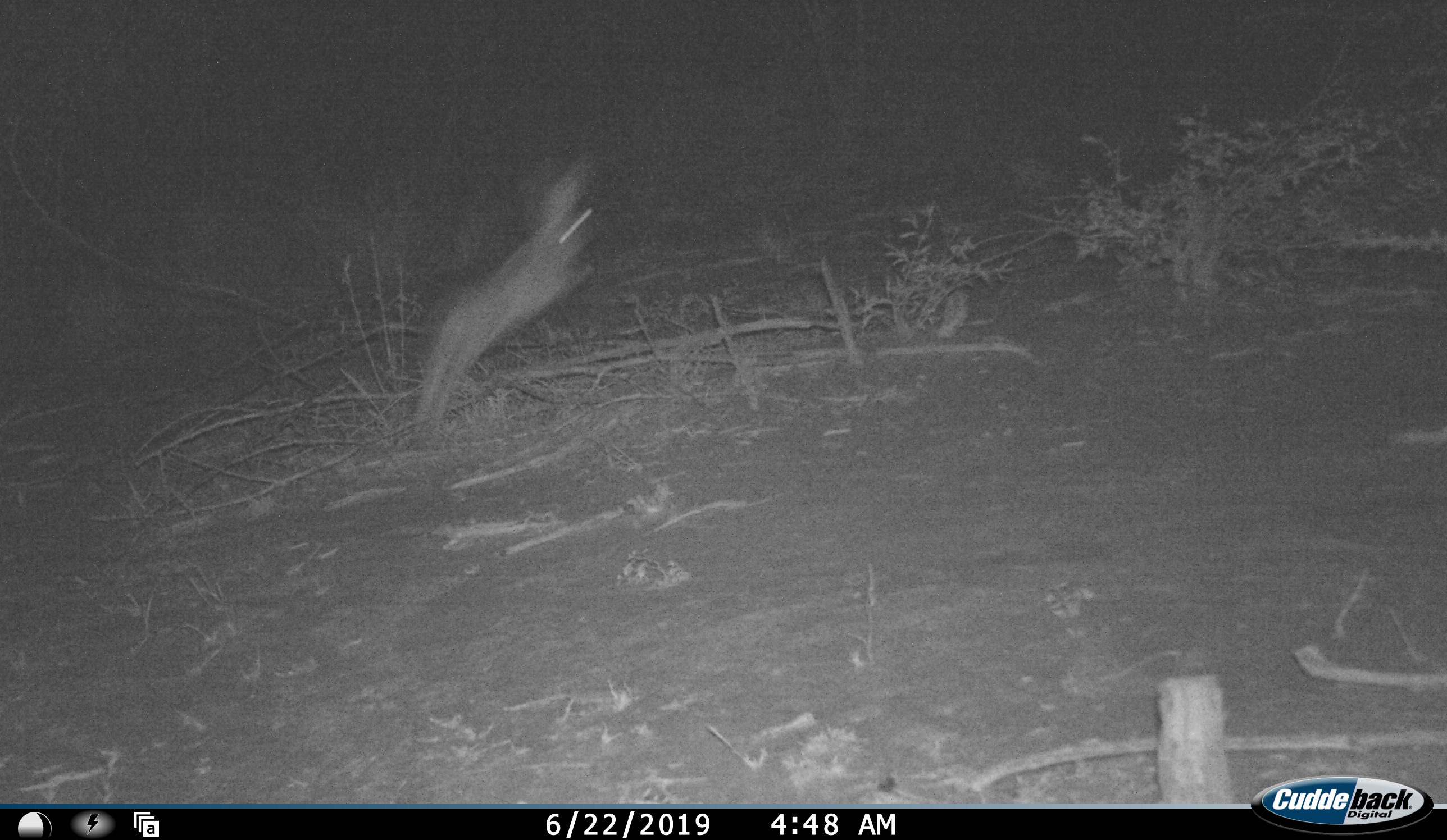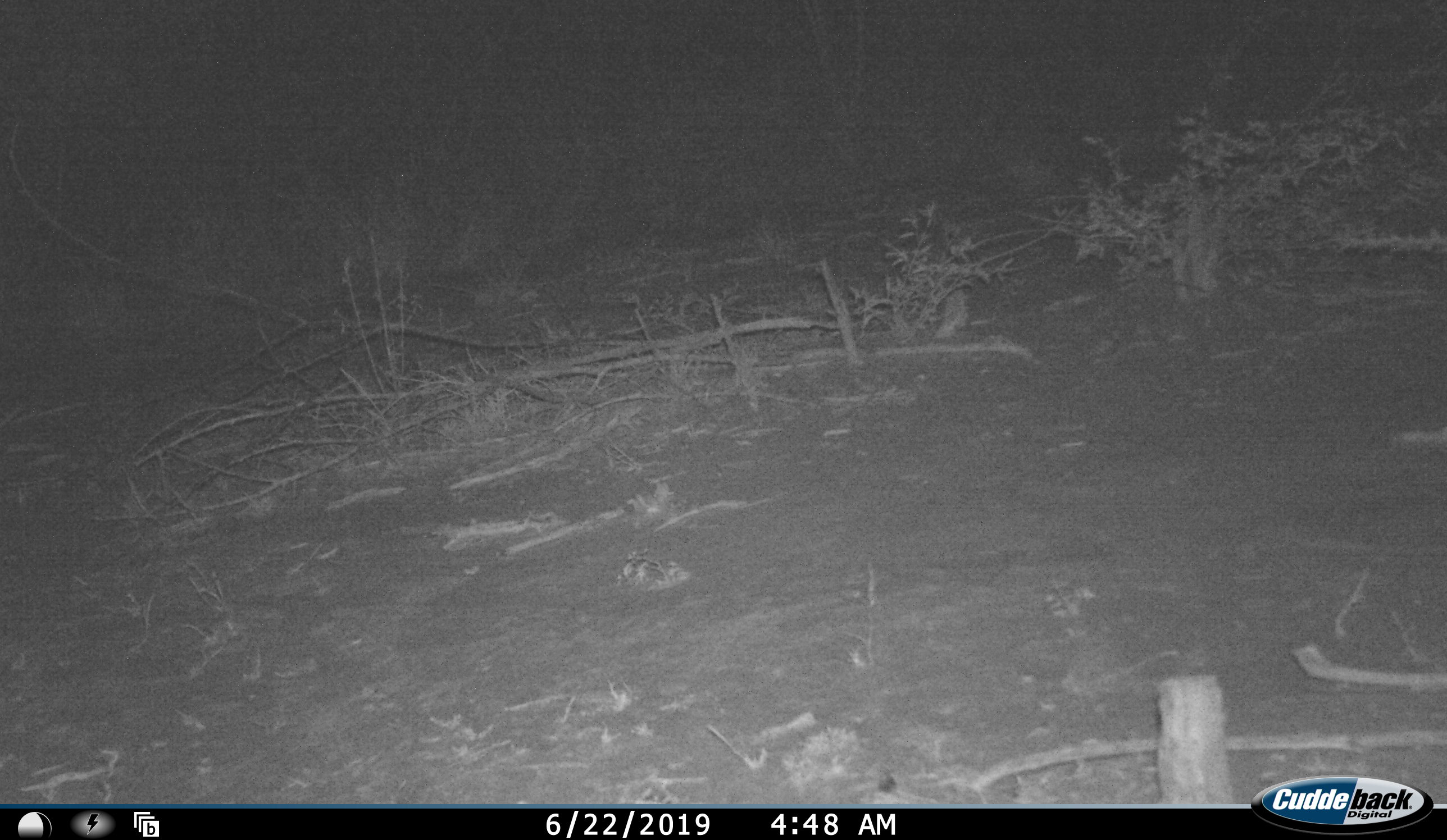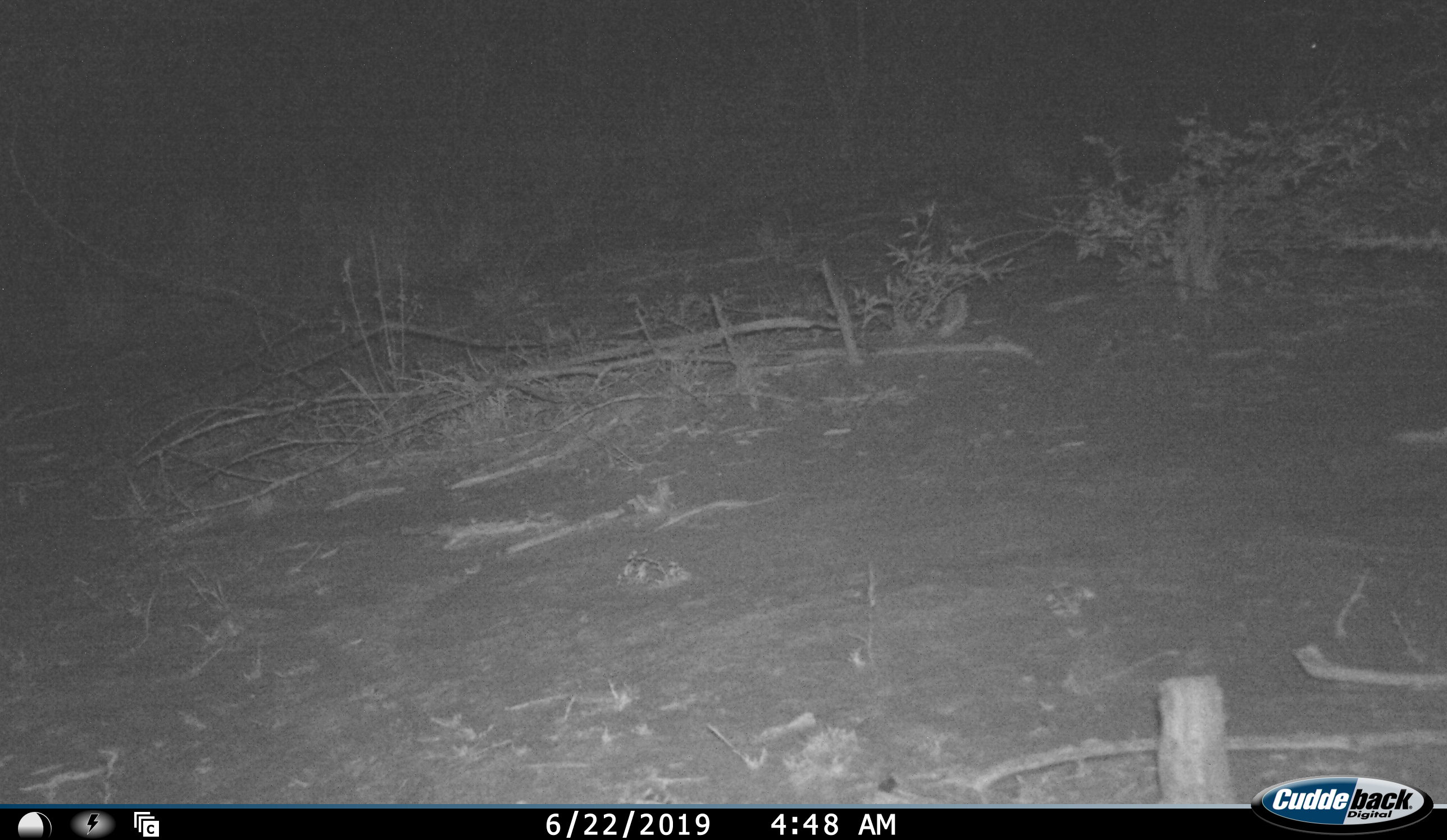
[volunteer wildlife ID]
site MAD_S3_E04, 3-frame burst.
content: unidentified animal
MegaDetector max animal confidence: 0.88